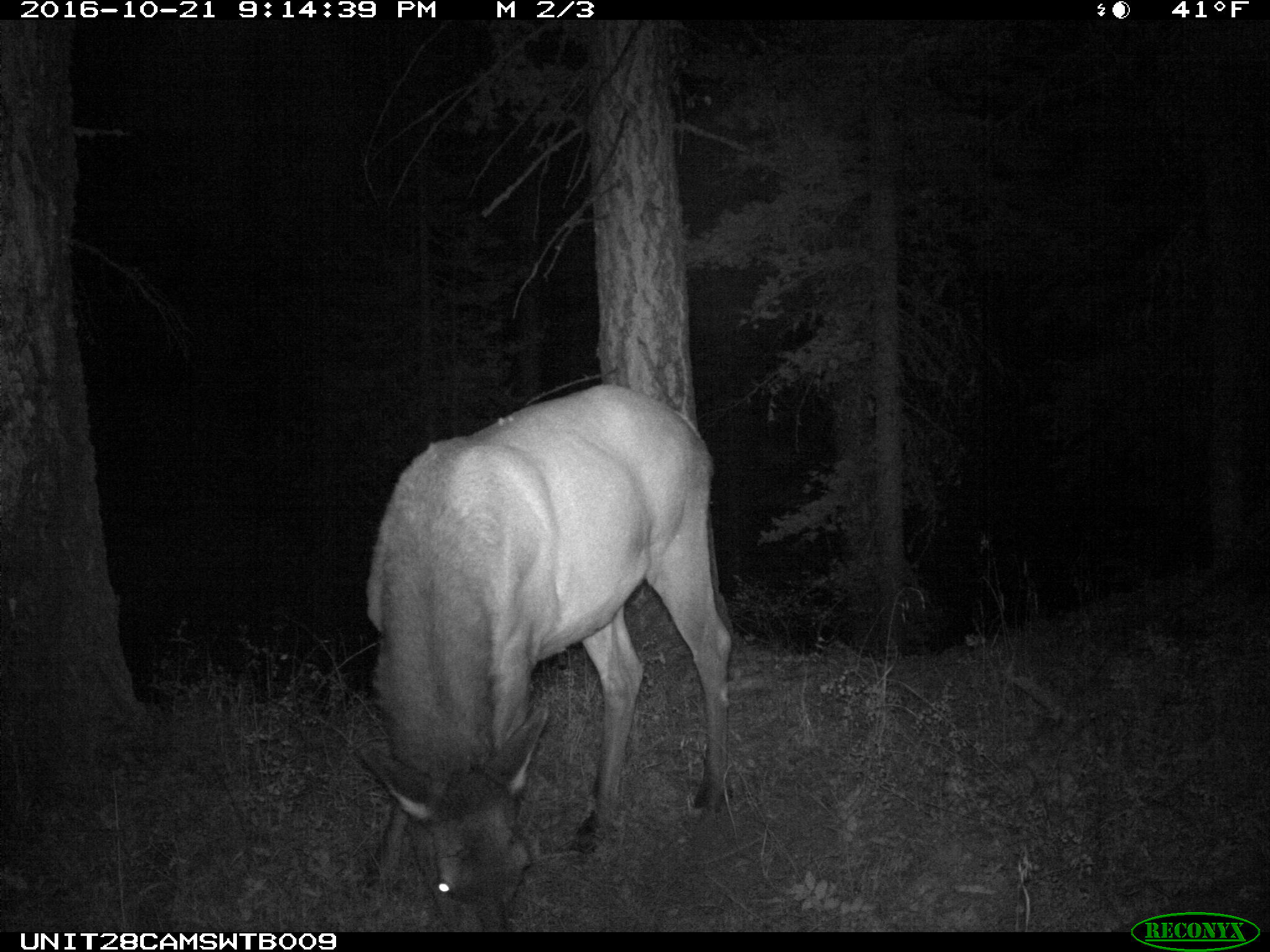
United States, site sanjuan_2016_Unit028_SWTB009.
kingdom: Animalia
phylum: Chordata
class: Mammalia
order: Artiodactyla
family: Cervidae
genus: Cervus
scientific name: Cervus elaphus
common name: red deer